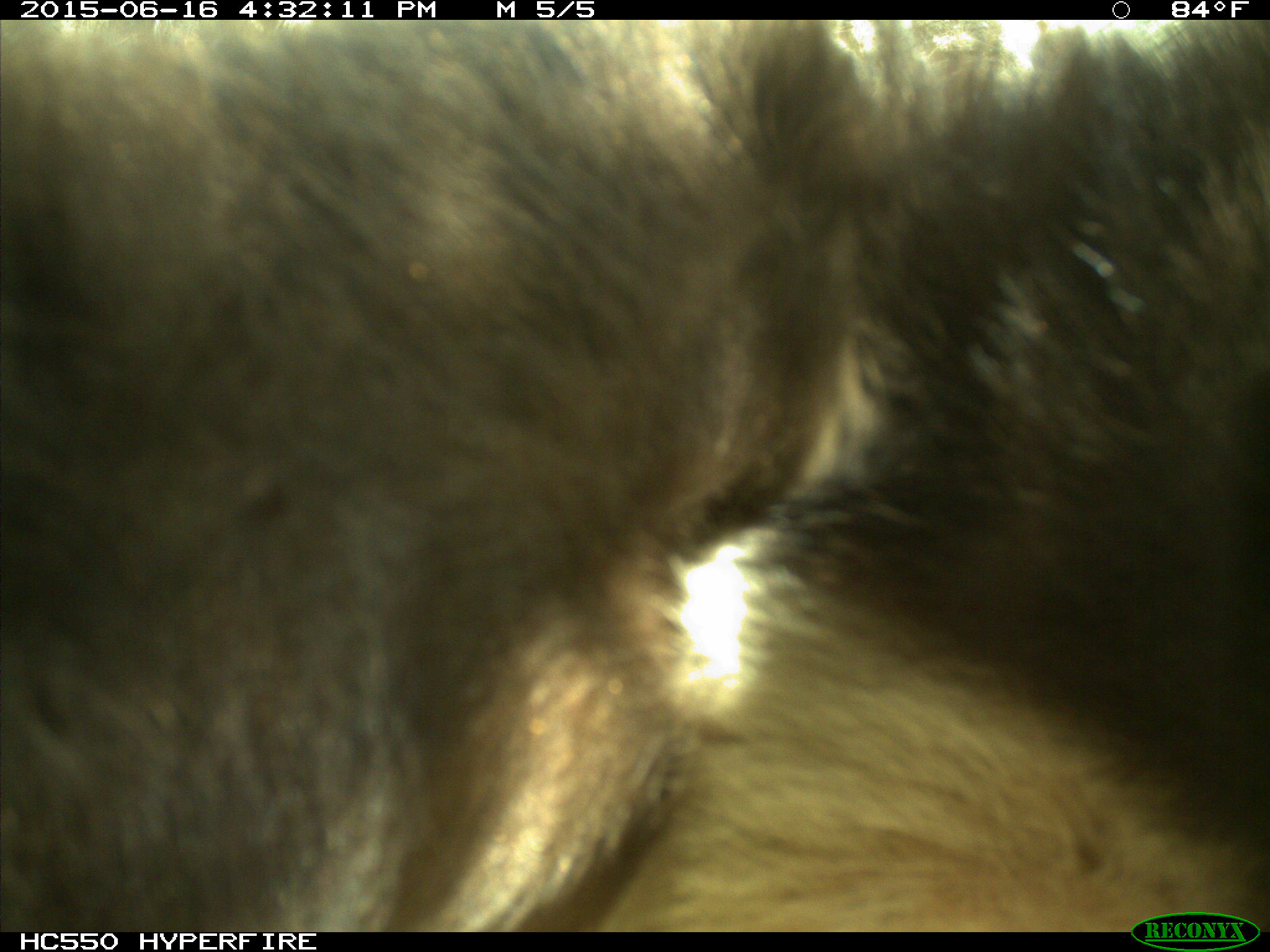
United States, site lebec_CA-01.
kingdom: Animalia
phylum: Chordata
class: Mammalia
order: Carnivora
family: Ursidae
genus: Ursus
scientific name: Ursus americanus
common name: american black bear